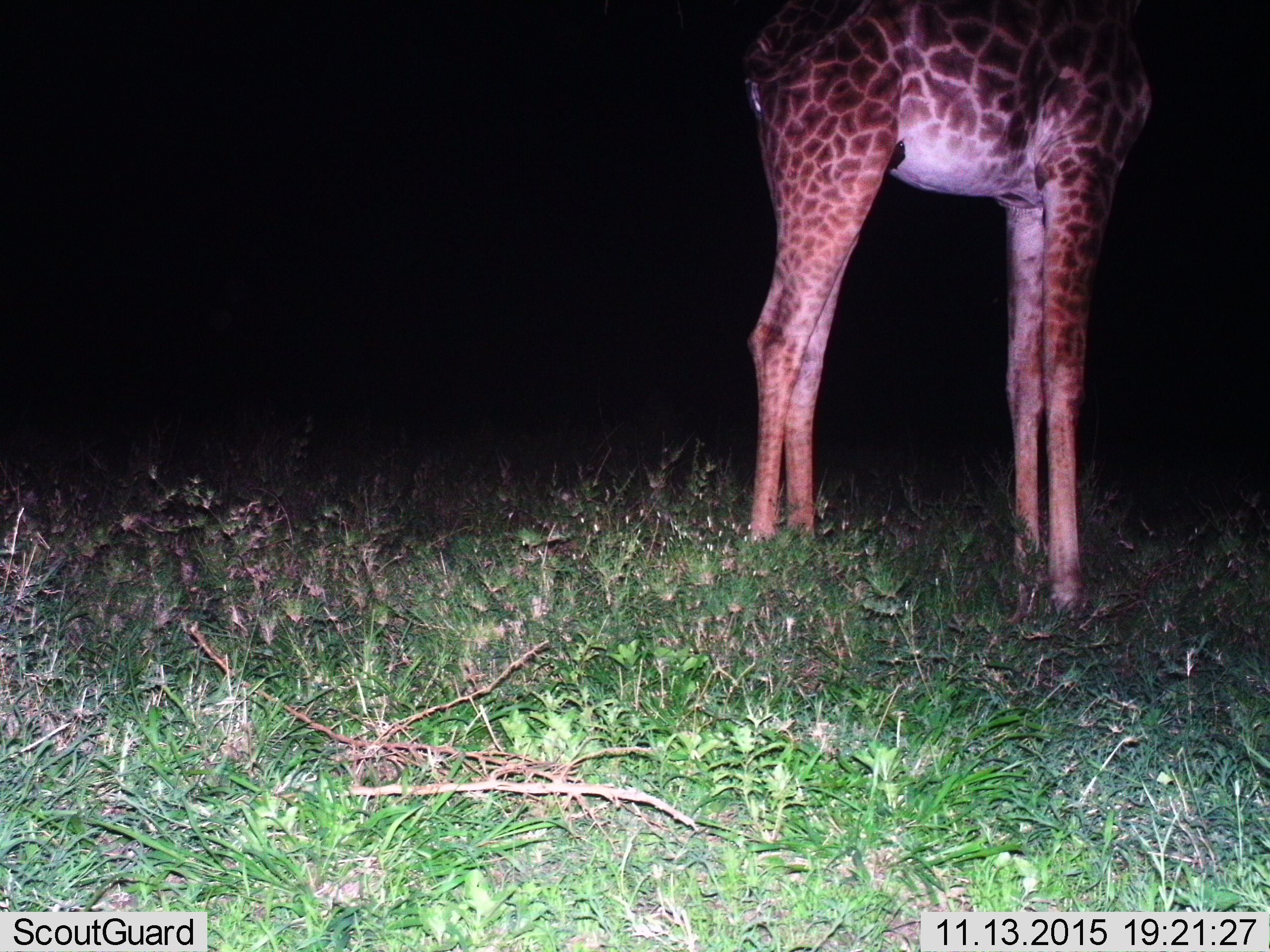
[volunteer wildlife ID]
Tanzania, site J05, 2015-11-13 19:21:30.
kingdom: Animalia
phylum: Chordata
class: Mammalia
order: Artiodactyla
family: Giraffidae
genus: Giraffa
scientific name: Giraffa camelopardalis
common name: giraffe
Giraffe (Giraffa camelopardalis), count 1. Behavior (volunteer vote fractions): standing 100%, resting 0%, moving 0%, interacting 0%. Young present (vote fraction): 0%. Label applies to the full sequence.